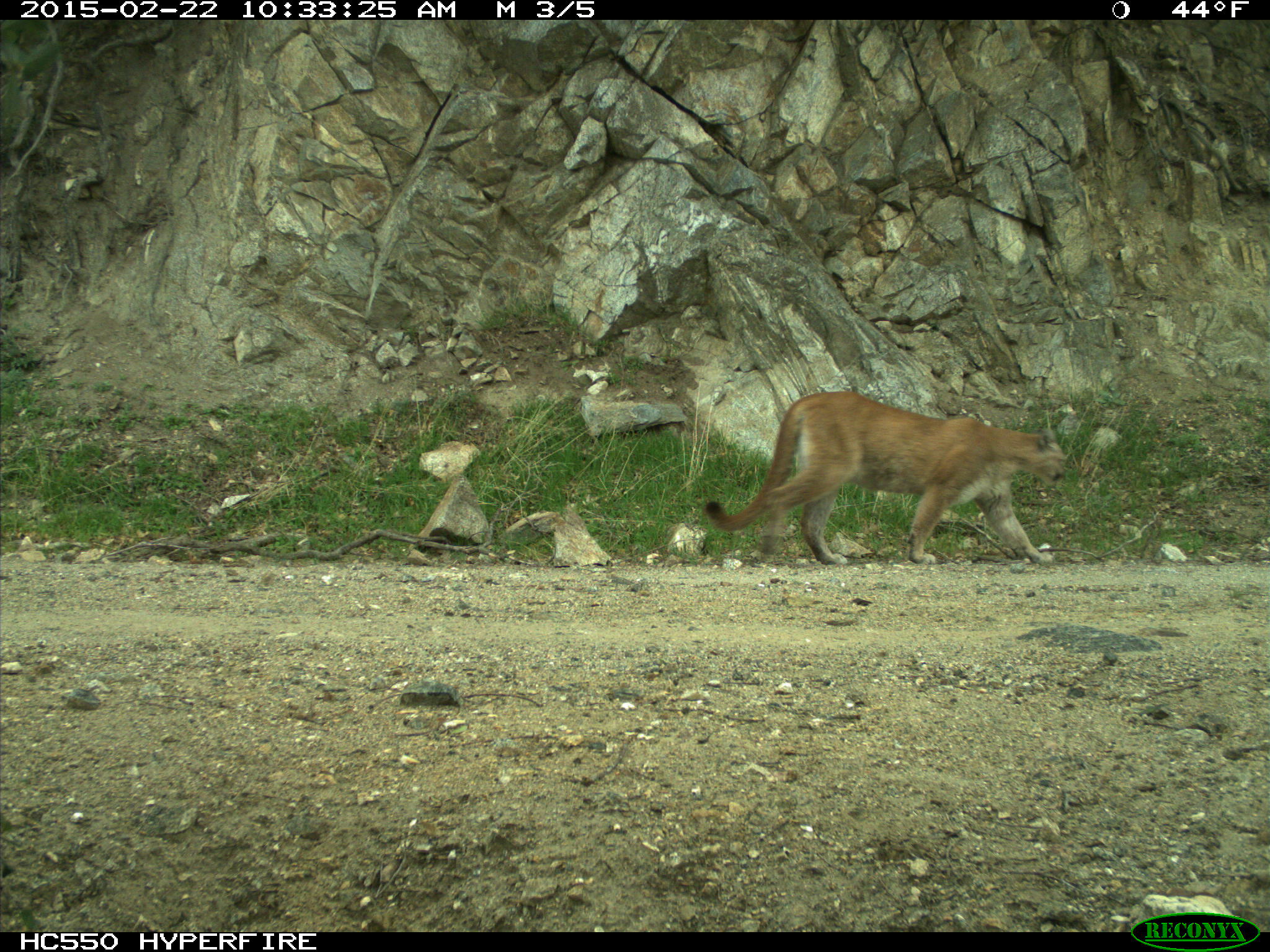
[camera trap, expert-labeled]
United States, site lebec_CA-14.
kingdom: Animalia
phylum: Chordata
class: Mammalia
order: Carnivora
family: Felidae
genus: Puma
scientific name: Puma concolor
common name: mountain lion